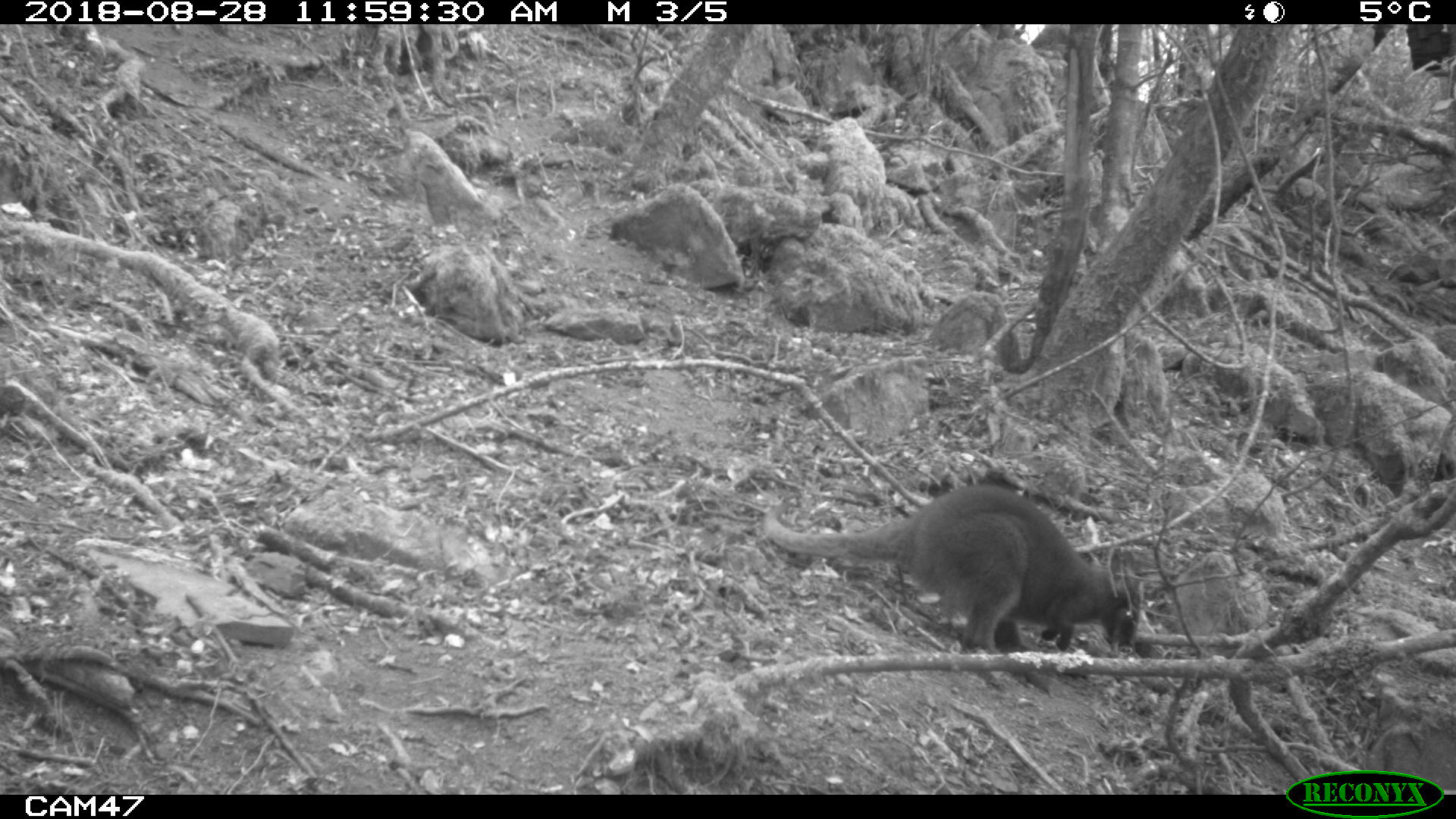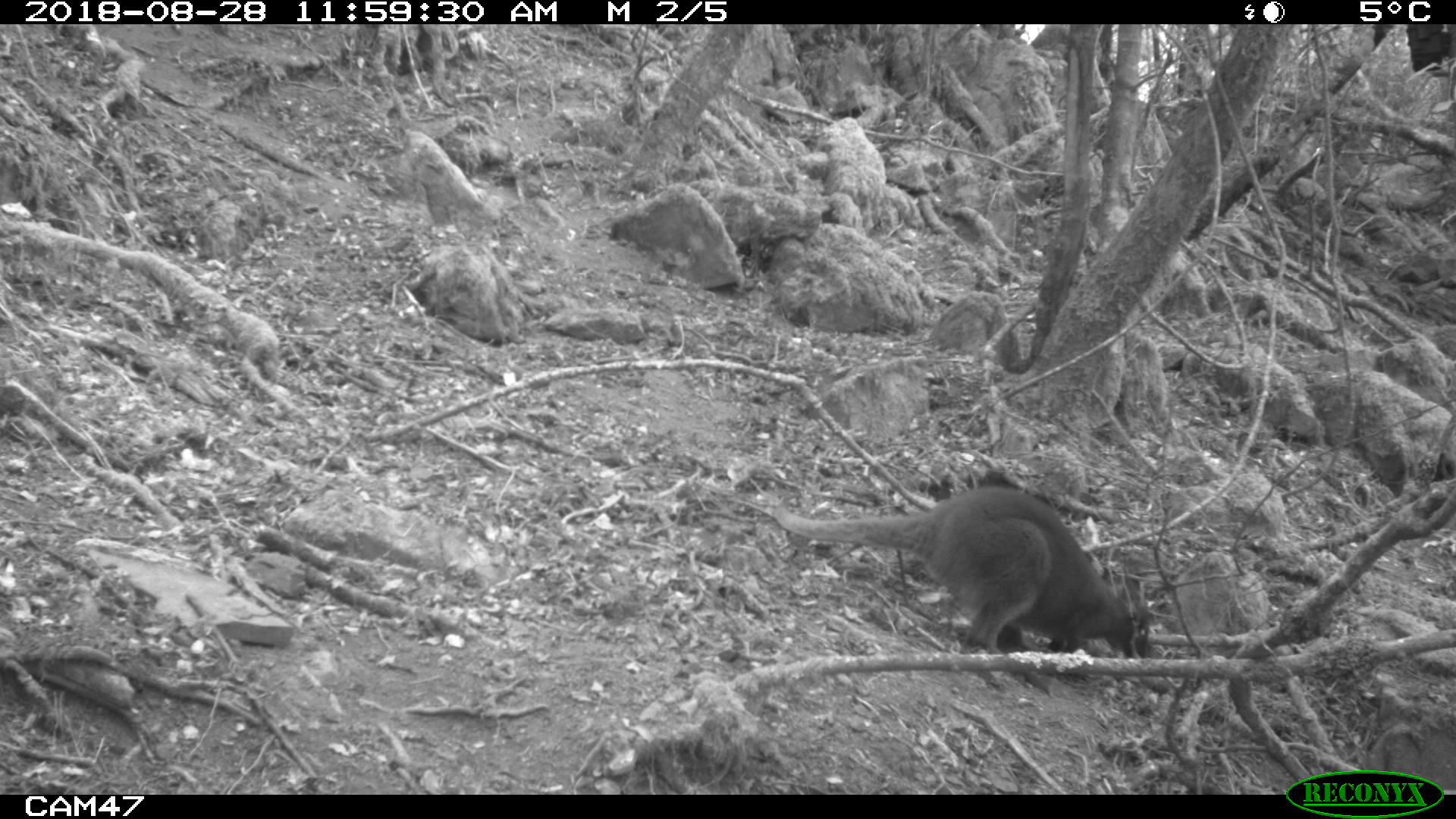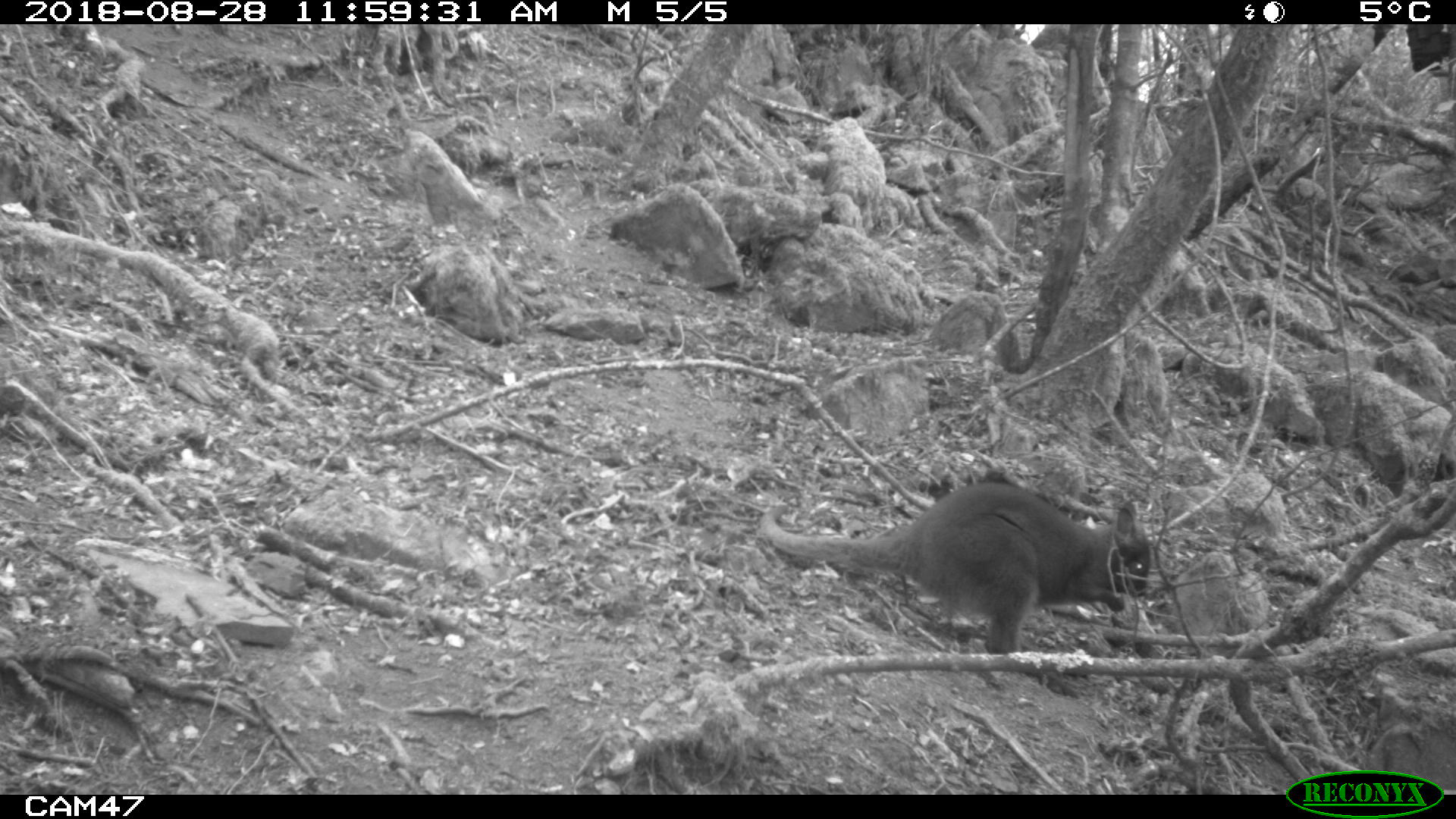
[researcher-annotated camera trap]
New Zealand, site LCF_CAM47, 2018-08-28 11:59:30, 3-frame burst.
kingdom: Animalia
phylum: Chordata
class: Mammalia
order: Diprotodontia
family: Macropodidae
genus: Notamacropus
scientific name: Notamacropus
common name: wallaby